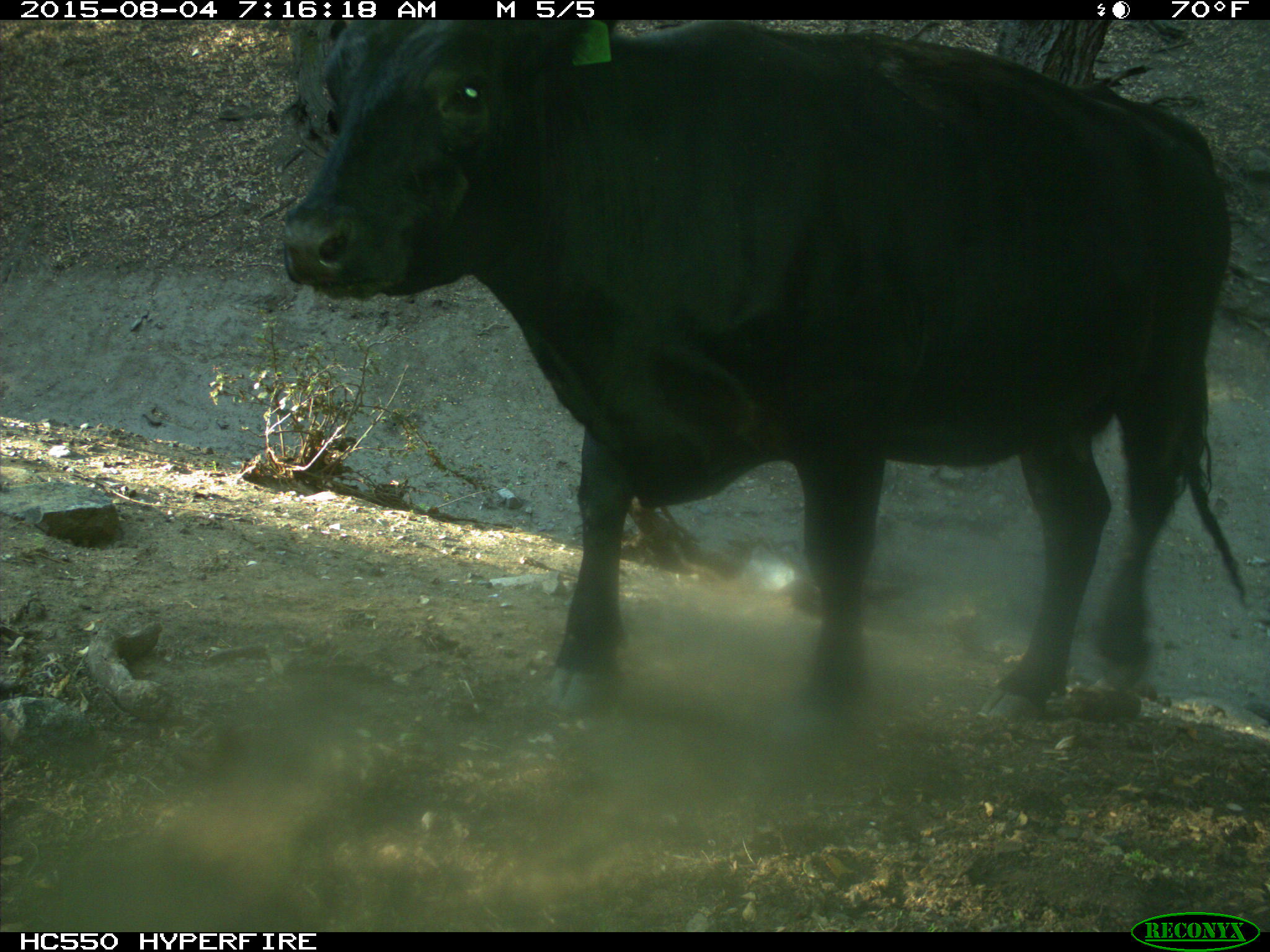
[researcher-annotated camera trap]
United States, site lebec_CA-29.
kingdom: Animalia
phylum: Chordata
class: Mammalia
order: Artiodactyla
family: Bovidae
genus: Bos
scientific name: Bos taurus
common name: domestic cow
Bos taurus (domestic cow).